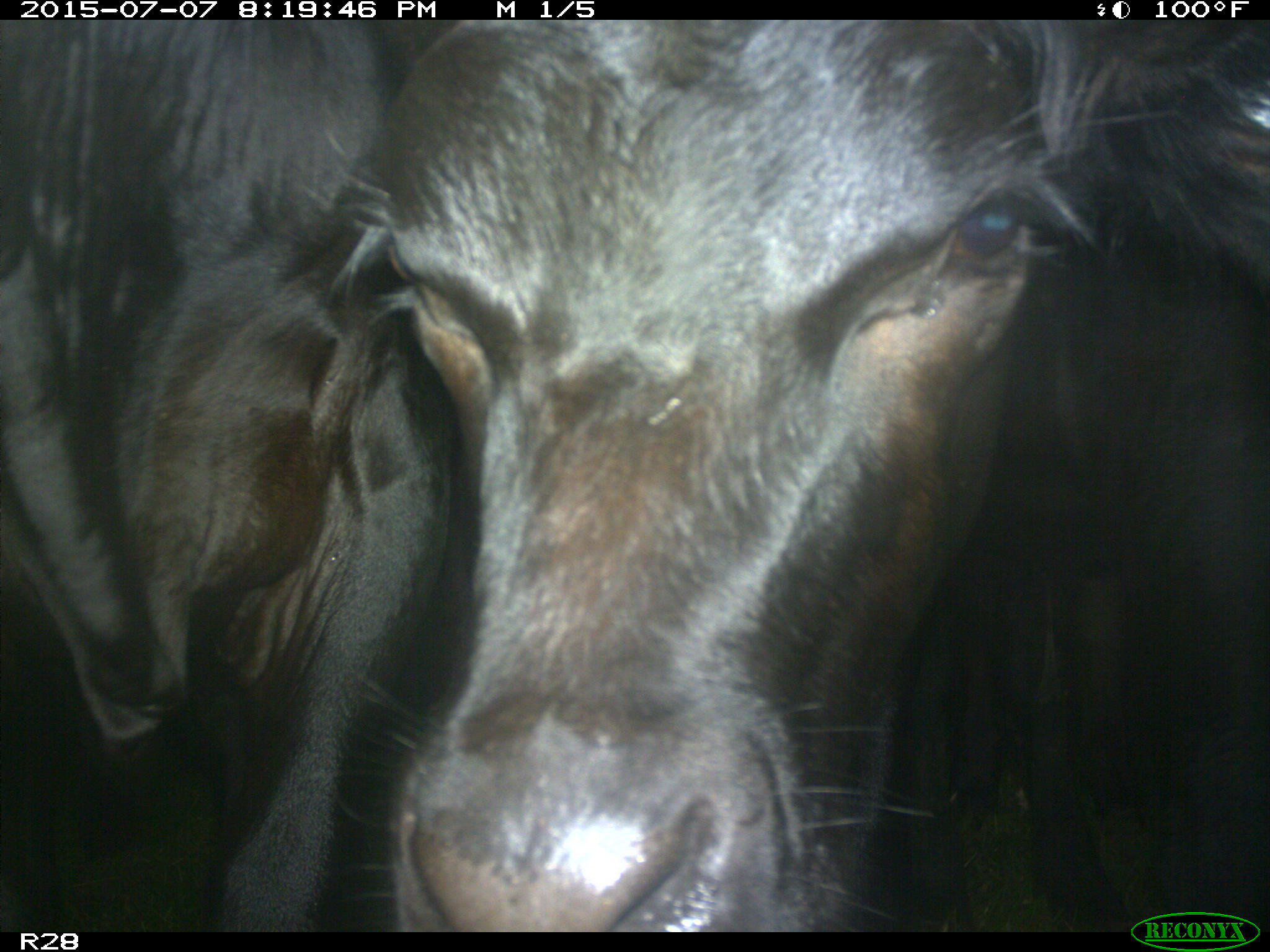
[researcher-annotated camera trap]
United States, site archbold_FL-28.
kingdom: Animalia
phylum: Chordata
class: Mammalia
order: Artiodactyla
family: Bovidae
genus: Bos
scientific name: Bos taurus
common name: domestic cow